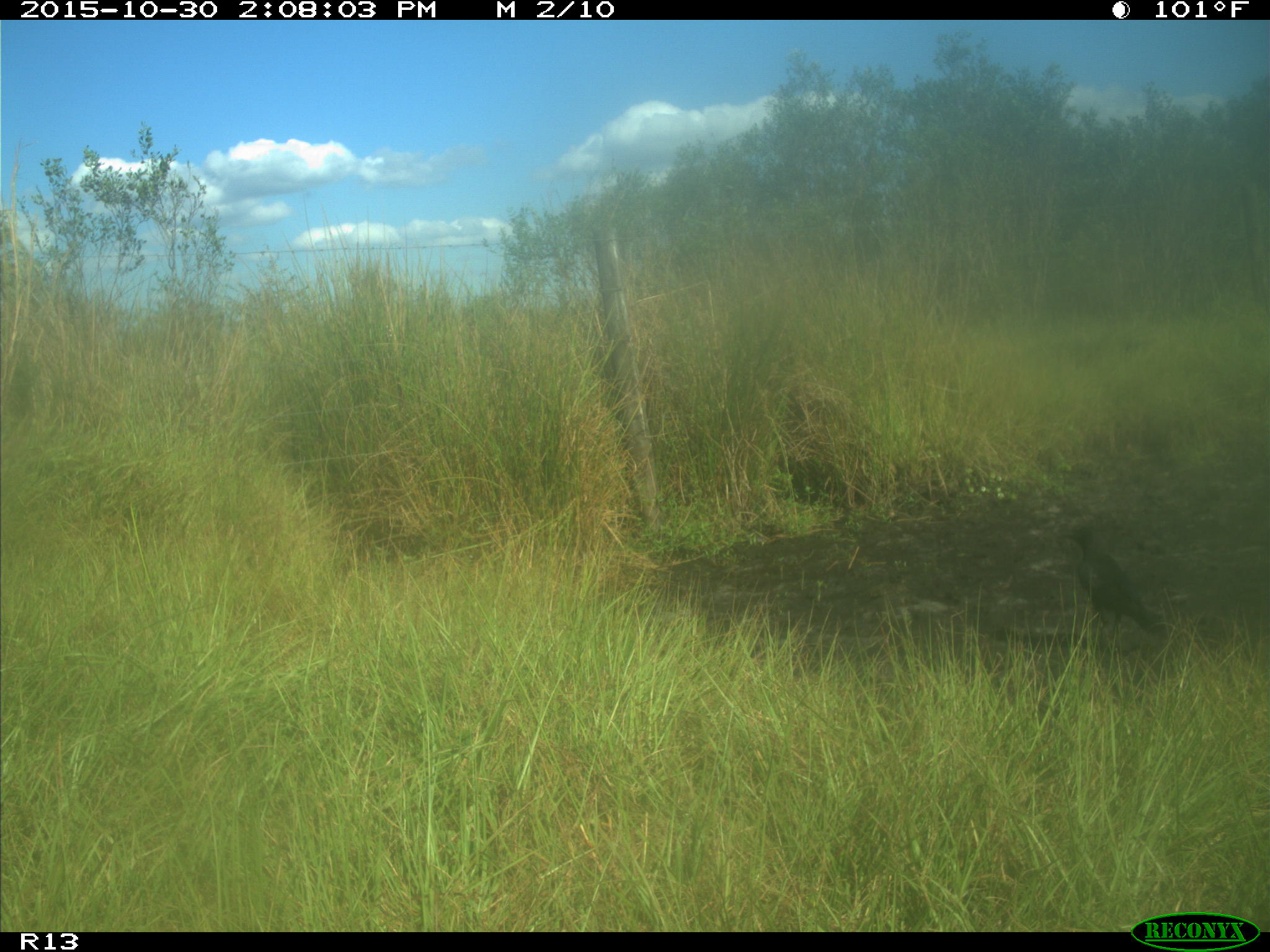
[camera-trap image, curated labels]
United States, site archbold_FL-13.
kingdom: Animalia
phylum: Chordata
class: Aves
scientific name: Aves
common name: birds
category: unidentified bird